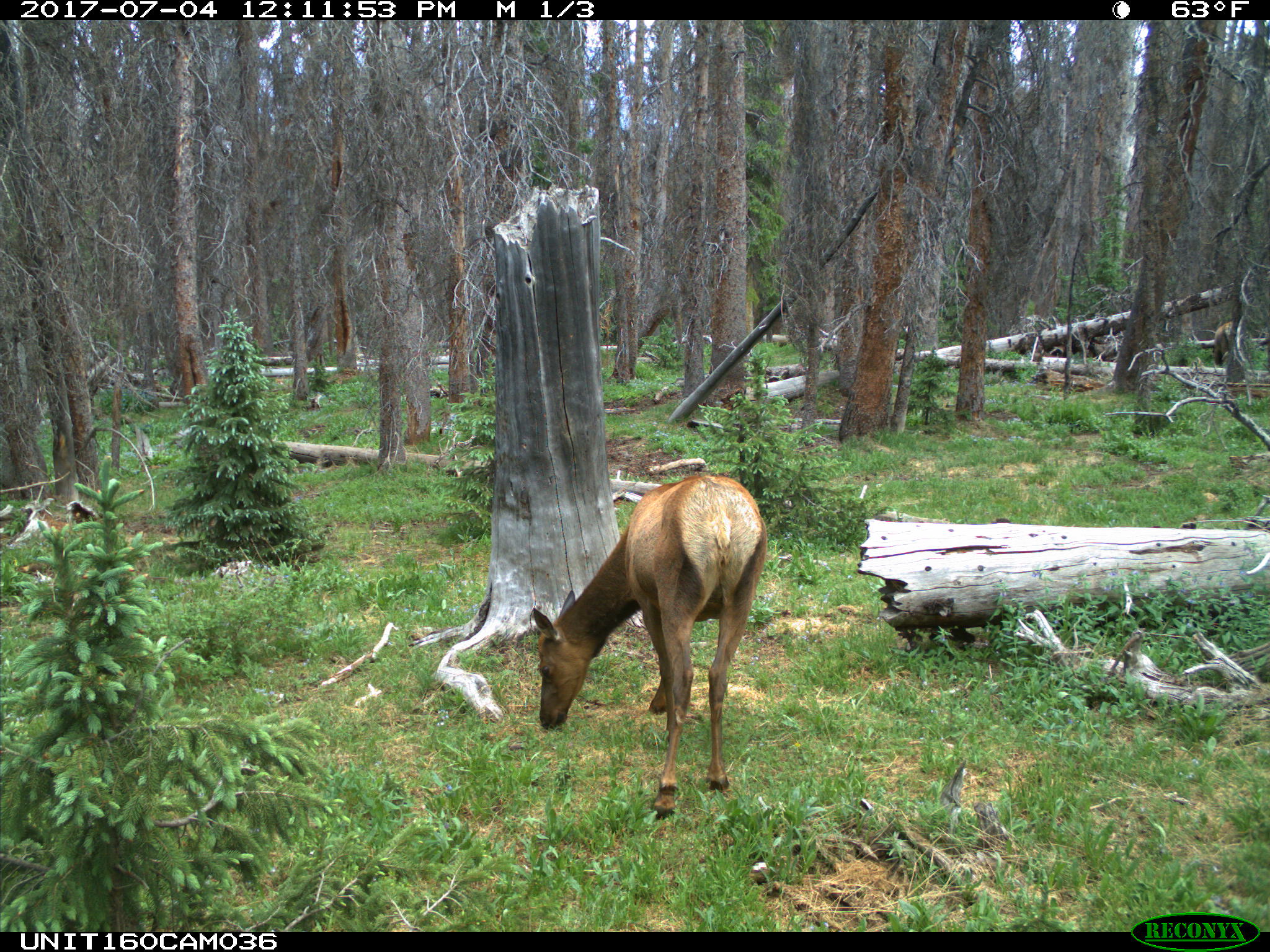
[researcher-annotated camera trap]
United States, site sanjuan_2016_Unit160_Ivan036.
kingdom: Animalia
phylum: Chordata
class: Mammalia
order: Artiodactyla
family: Cervidae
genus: Cervus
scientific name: Cervus elaphus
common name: red deer